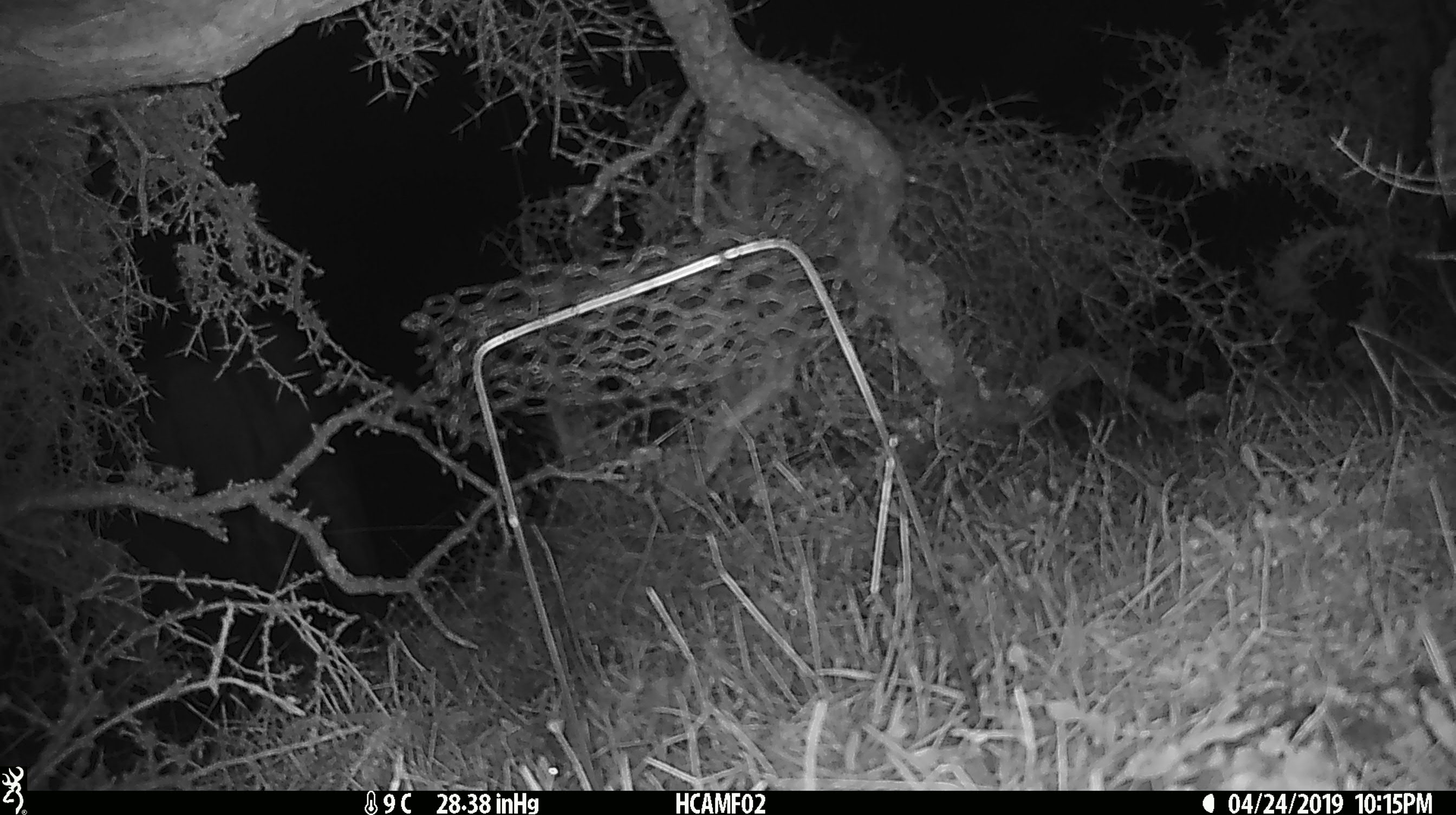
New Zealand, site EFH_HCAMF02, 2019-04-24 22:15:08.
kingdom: Animalia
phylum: Chordata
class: Mammalia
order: Artiodactyla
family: Bovidae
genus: Bos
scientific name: Bos taurus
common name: domestic cow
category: cow